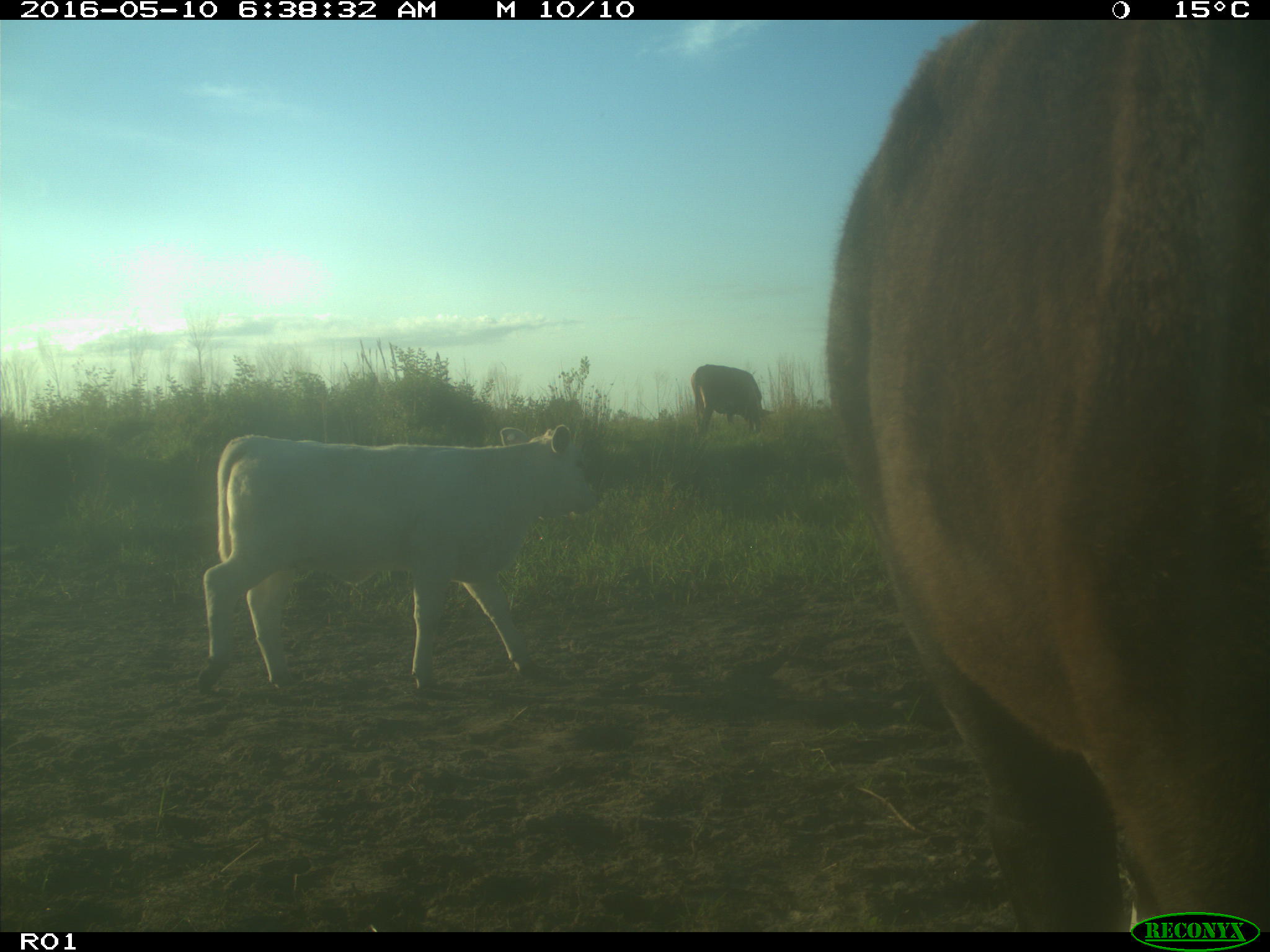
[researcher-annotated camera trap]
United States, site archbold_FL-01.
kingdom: Animalia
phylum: Chordata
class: Mammalia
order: Artiodactyla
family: Bovidae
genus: Bos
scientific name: Bos taurus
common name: domestic cow